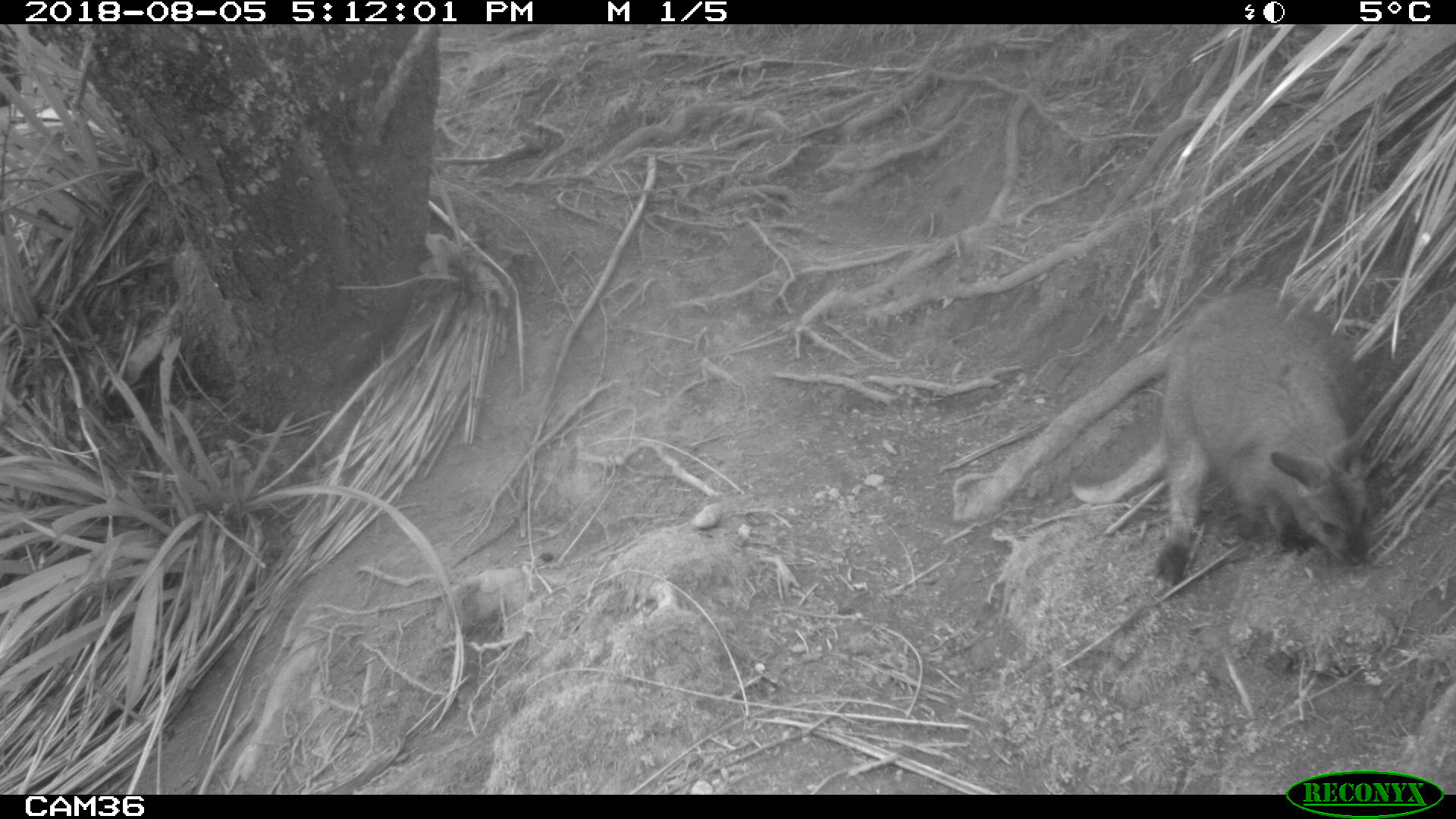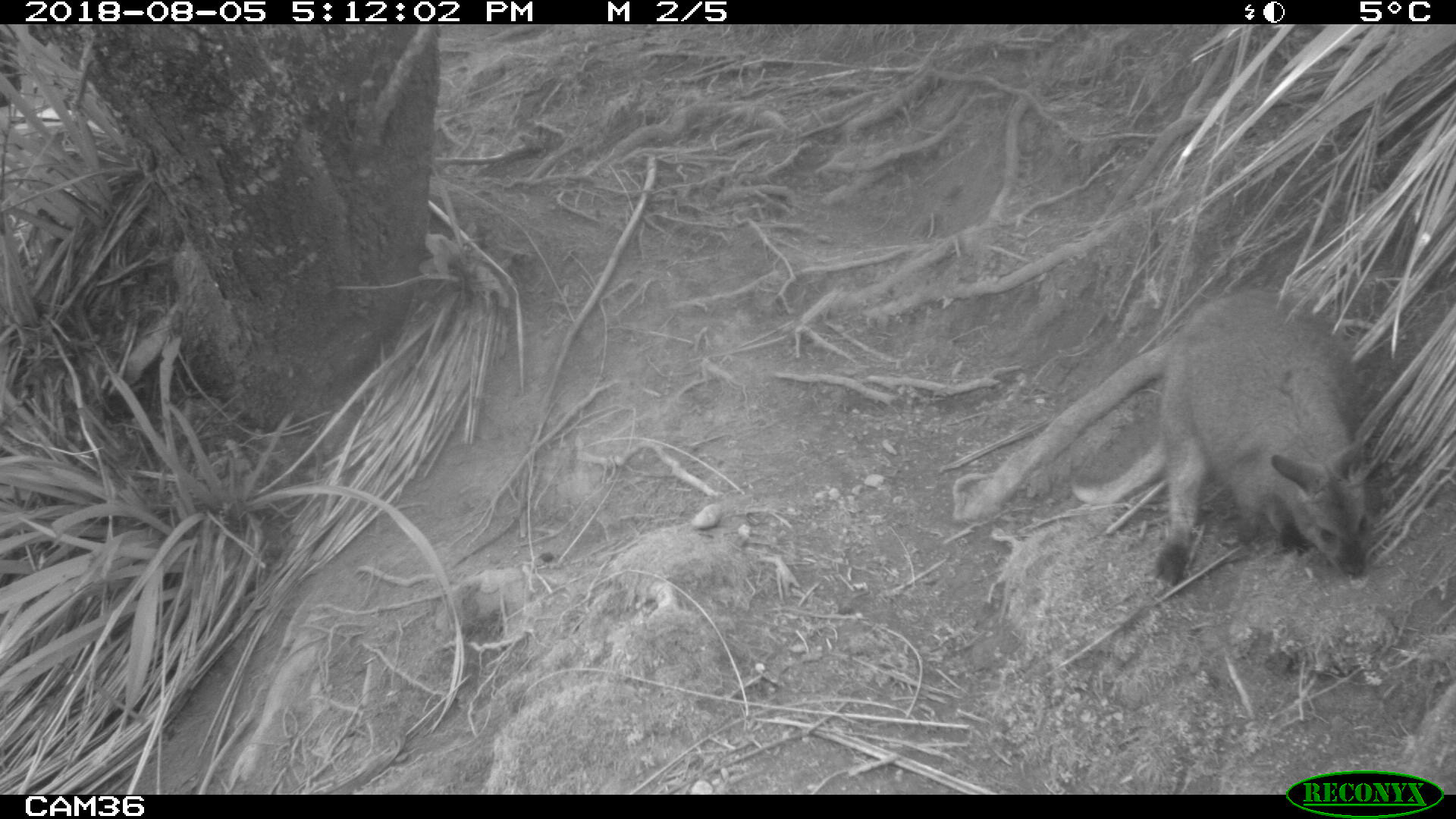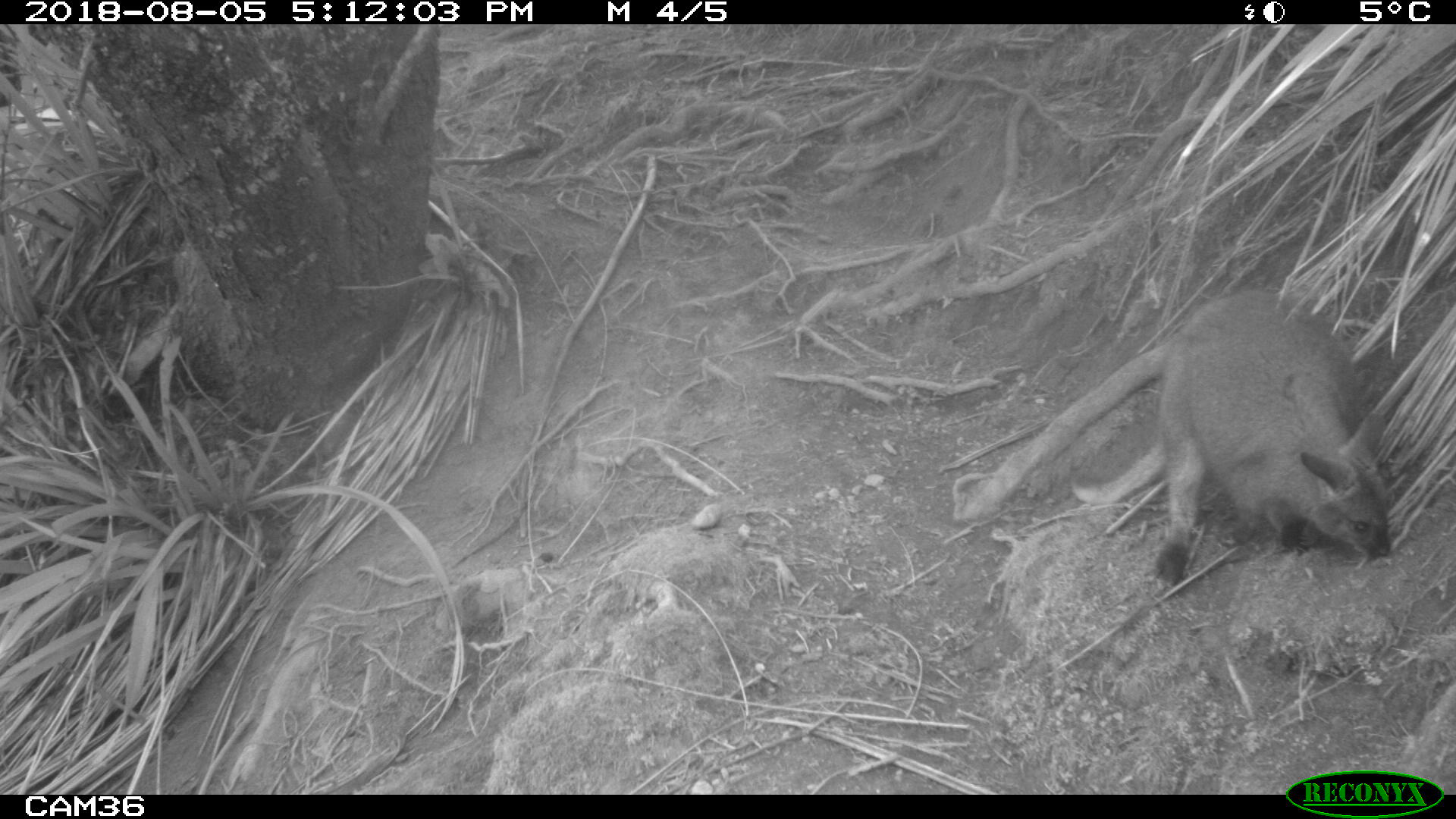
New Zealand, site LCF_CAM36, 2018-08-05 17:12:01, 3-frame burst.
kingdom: Animalia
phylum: Chordata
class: Mammalia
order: Diprotodontia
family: Macropodidae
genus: Notamacropus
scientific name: Notamacropus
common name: wallaby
Wallaby (Notamacropus).